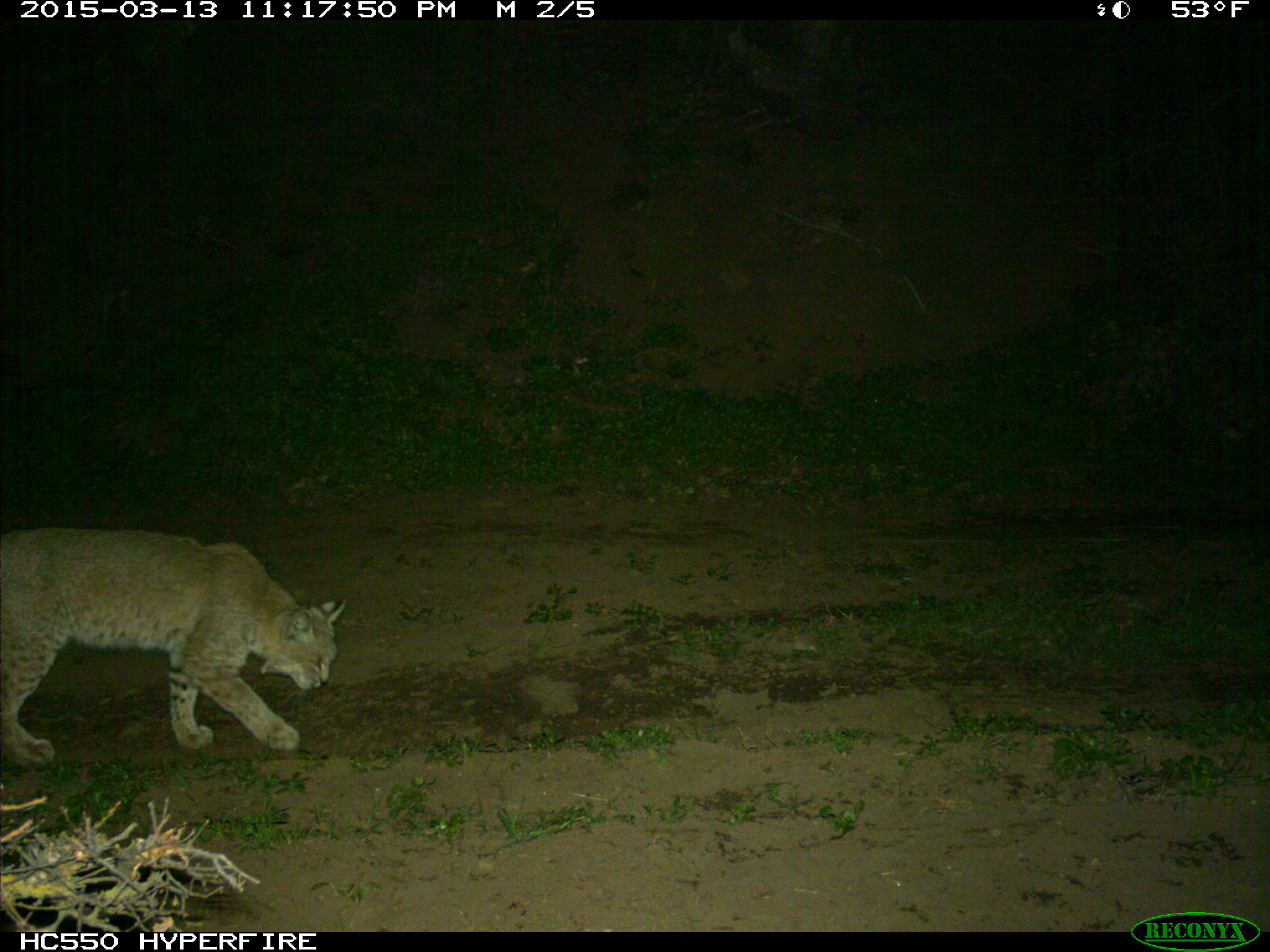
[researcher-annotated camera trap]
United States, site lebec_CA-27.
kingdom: Animalia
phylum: Chordata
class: Mammalia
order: Carnivora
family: Felidae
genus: Lynx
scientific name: Lynx rufus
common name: bobcat